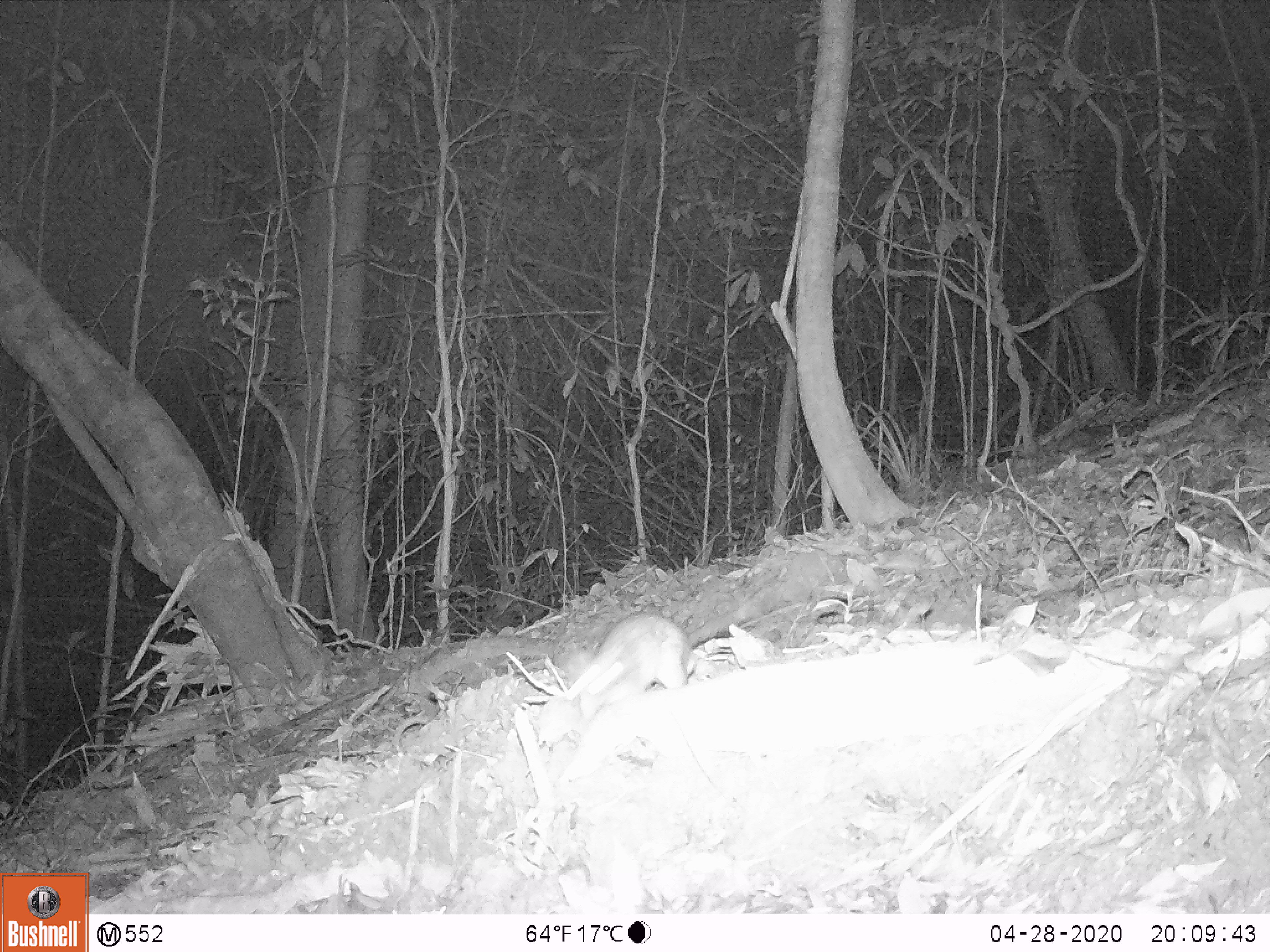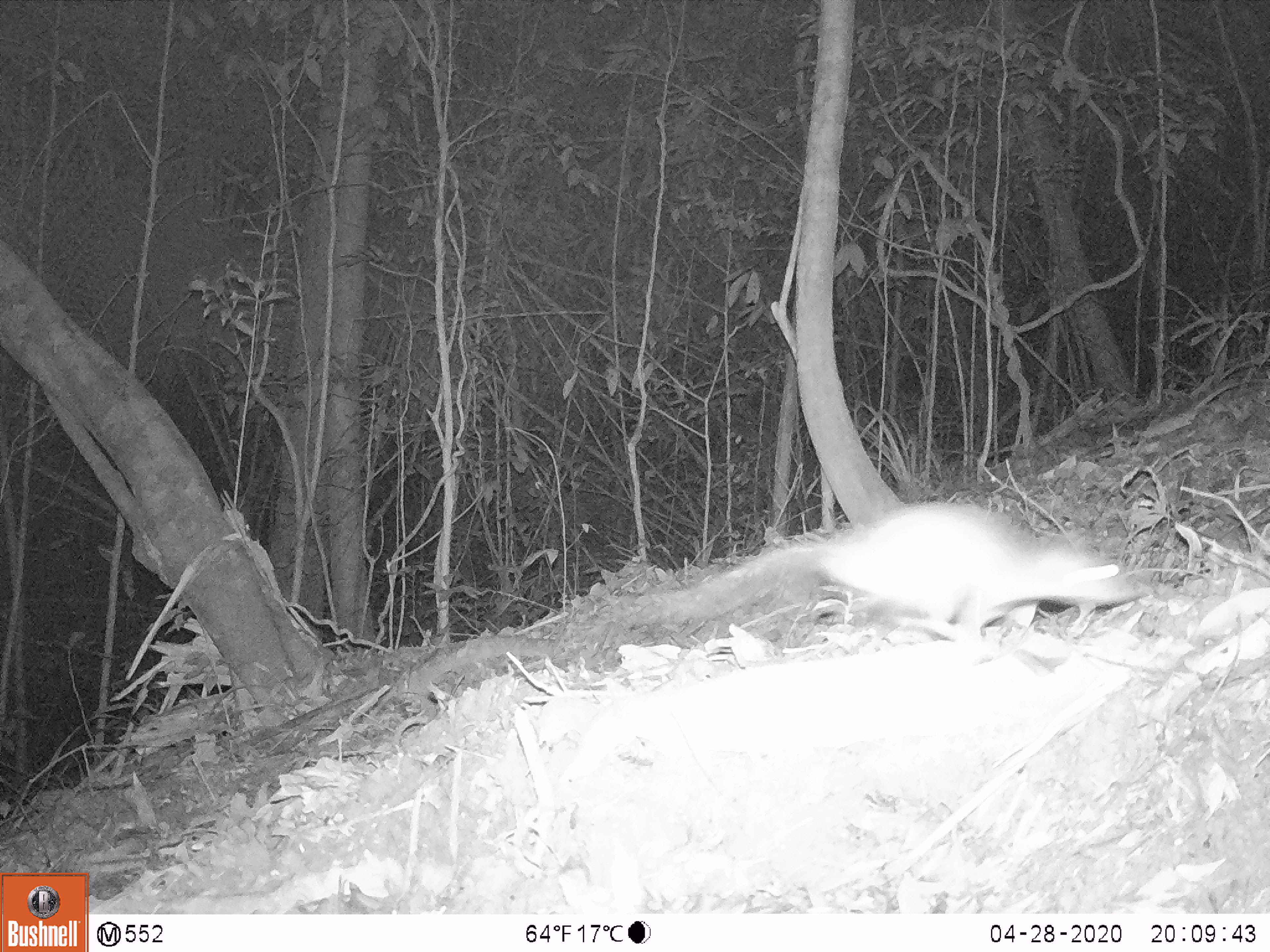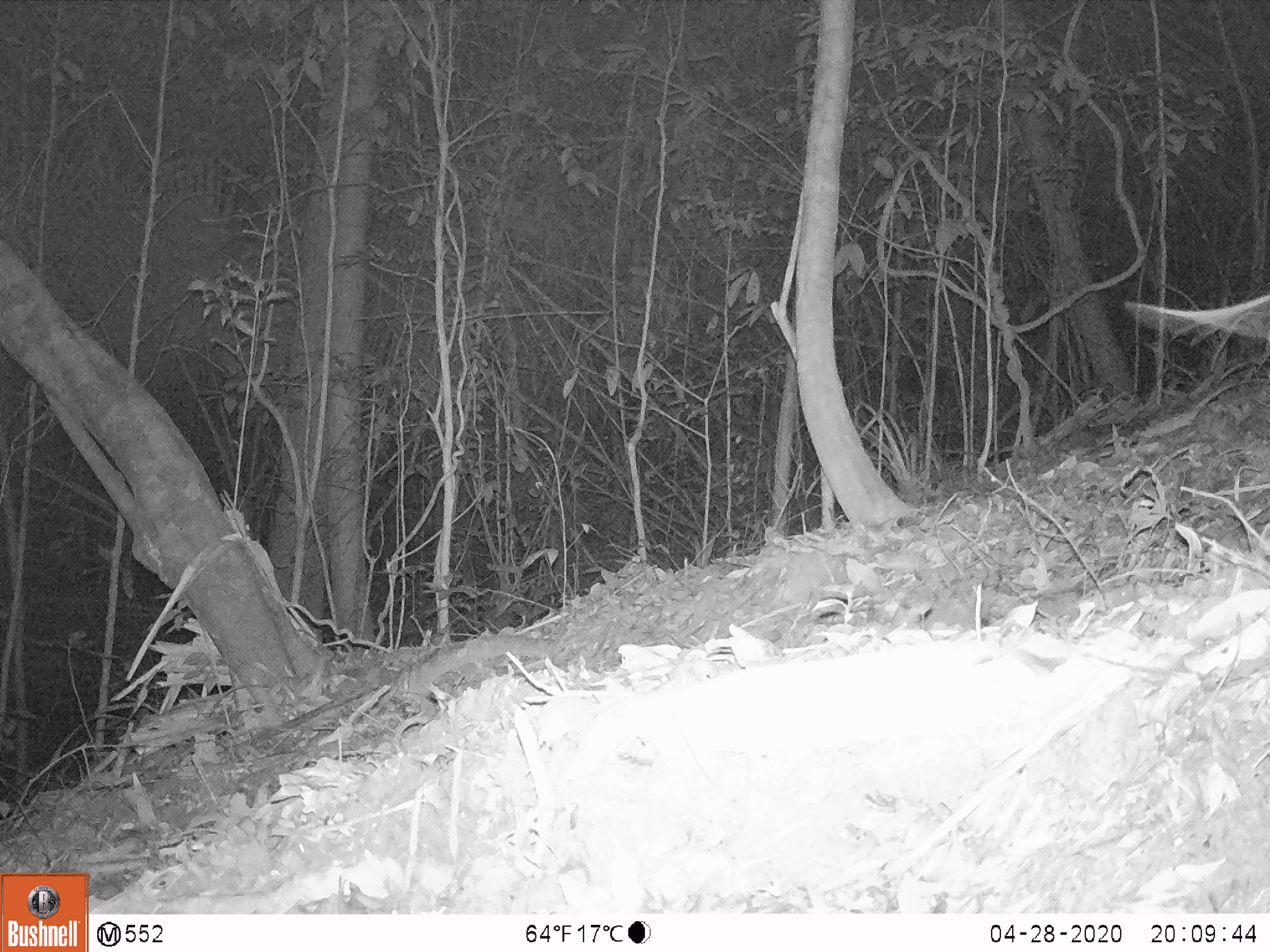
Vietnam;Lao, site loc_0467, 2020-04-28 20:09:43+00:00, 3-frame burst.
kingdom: Animalia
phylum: Chordata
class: Mammalia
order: Rodentia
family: Muridae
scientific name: Muridae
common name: old-world mice and rats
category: unidentified murid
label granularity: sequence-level